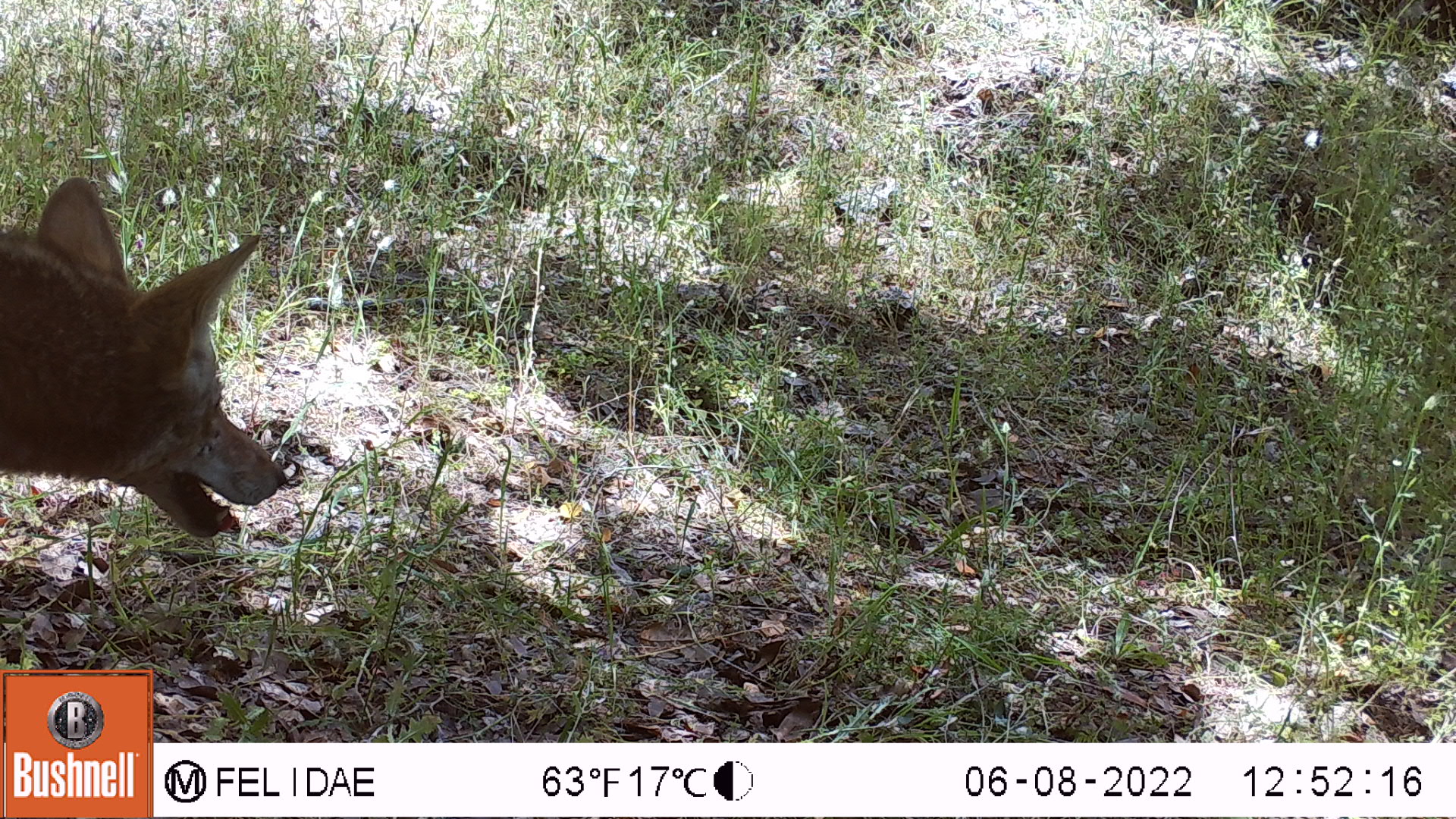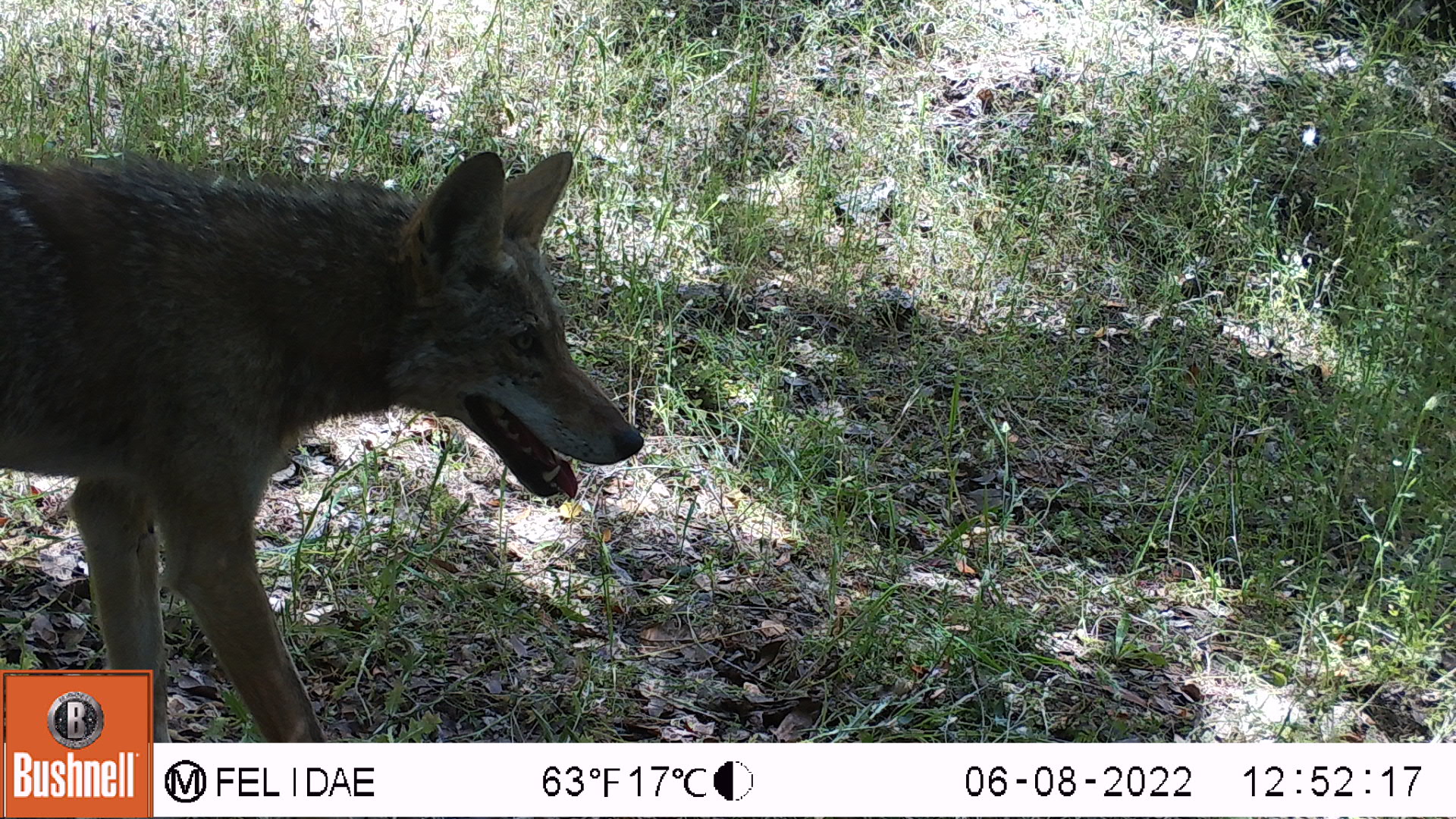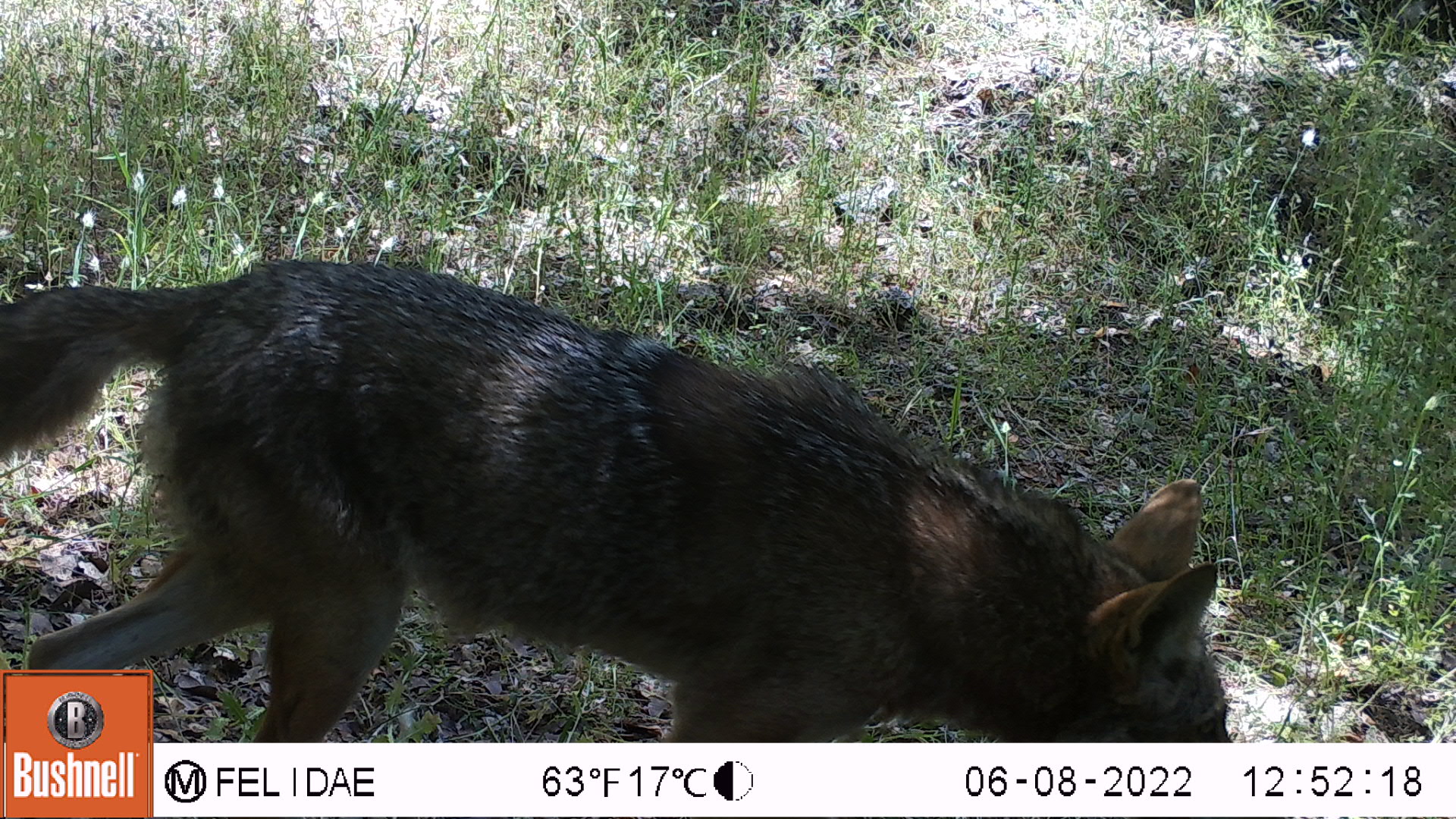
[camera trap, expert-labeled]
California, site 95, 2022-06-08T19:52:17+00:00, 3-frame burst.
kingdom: Animalia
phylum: Chordata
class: Mammalia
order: Carnivora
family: Canidae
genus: Canis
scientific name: Canis latrans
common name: coyote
Coyote (Canis latrans).